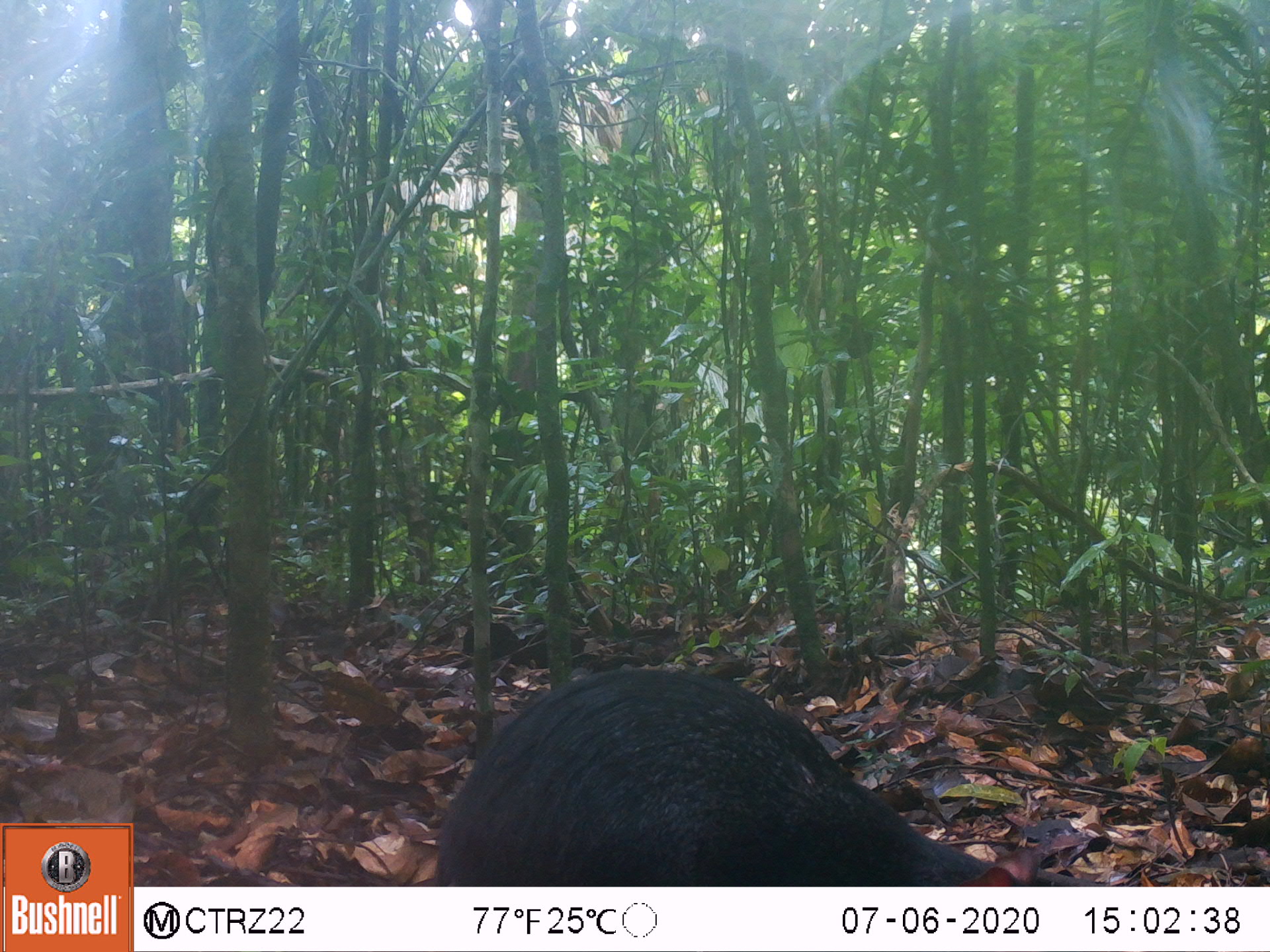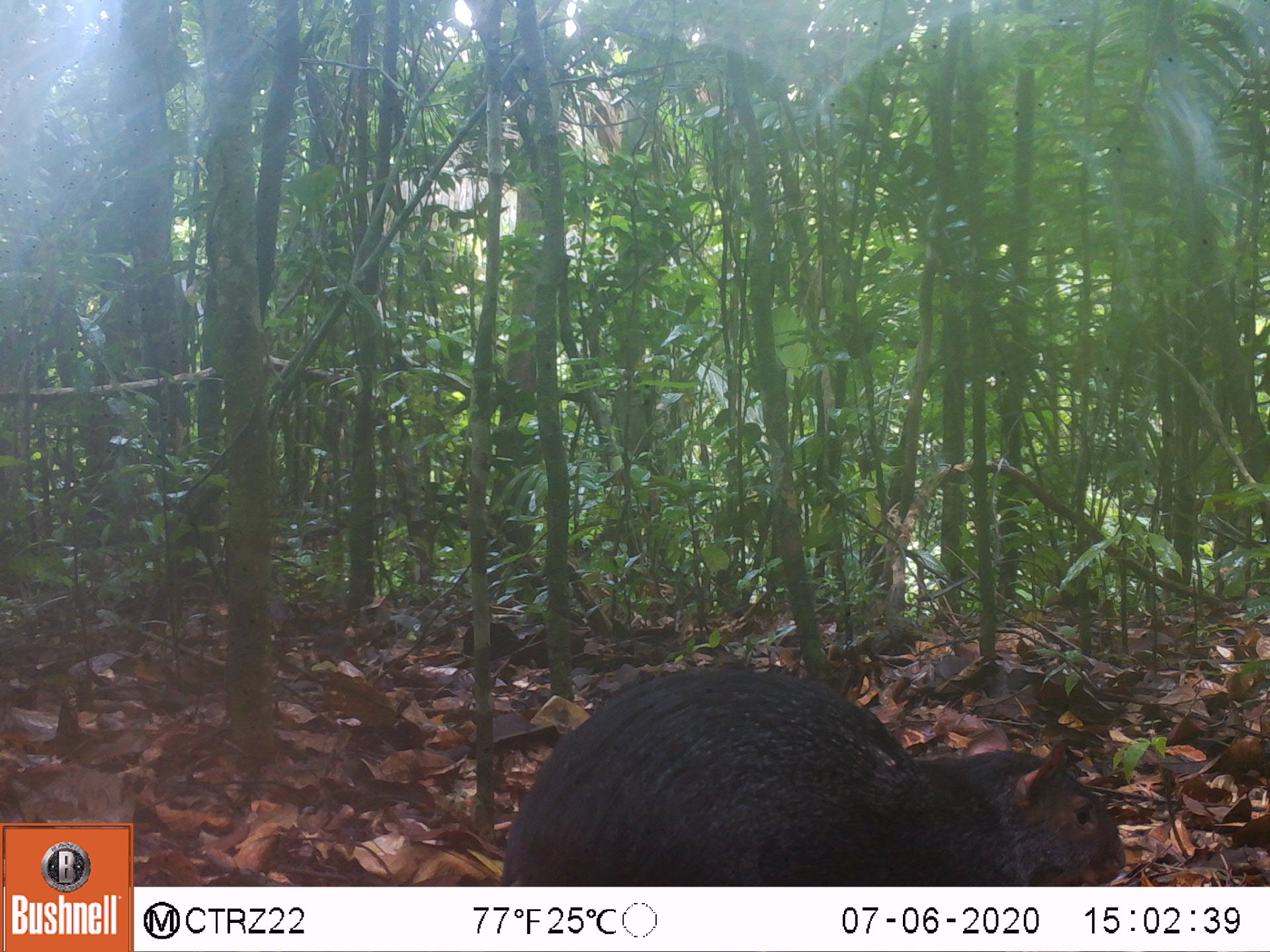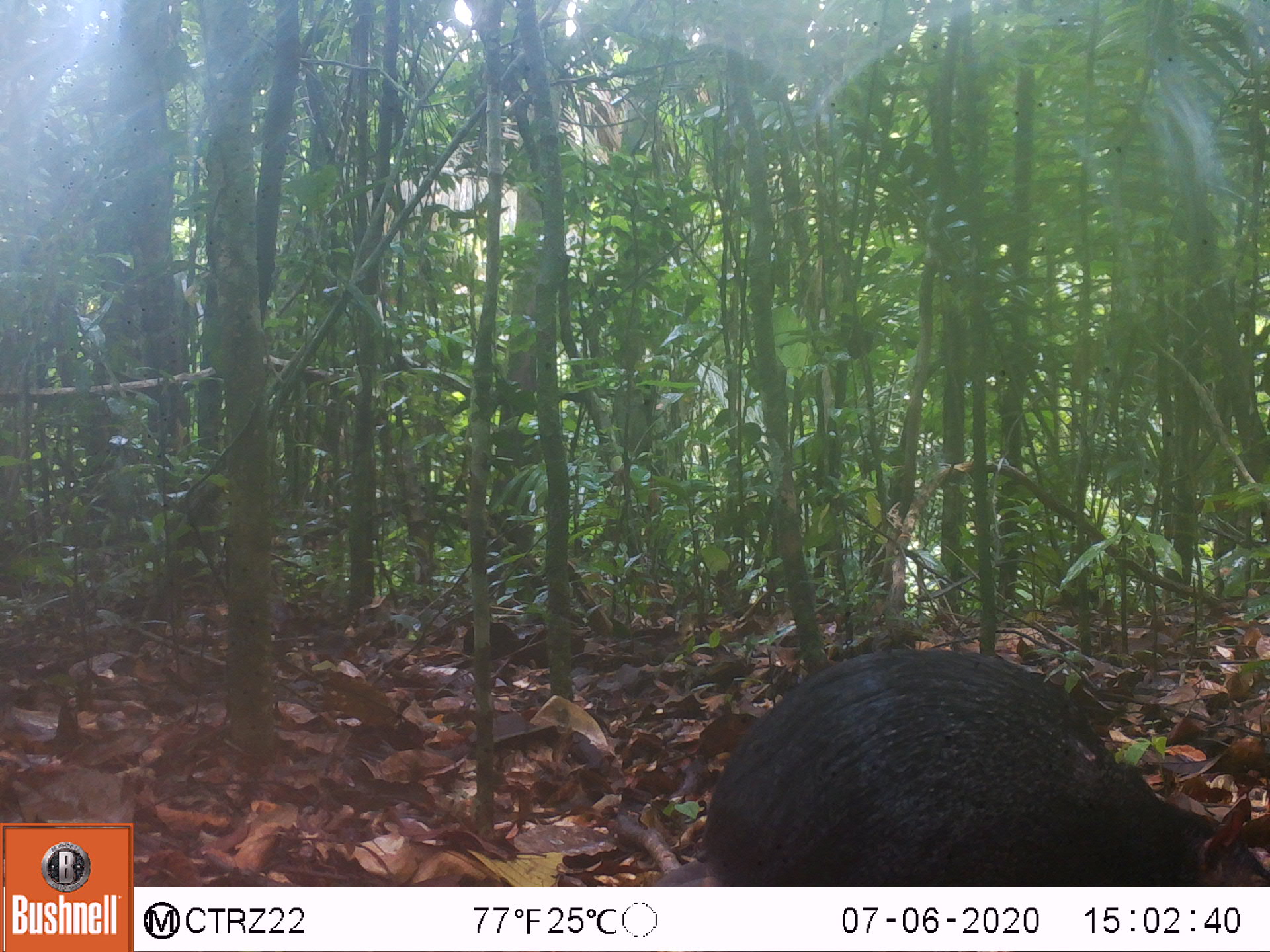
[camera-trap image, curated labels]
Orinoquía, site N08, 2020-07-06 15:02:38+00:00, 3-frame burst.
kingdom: Animalia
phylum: Chordata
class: Mammalia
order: Rodentia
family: Dasyproctidae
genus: Dasyprocta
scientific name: Dasyprocta fuliginosa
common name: black agouti